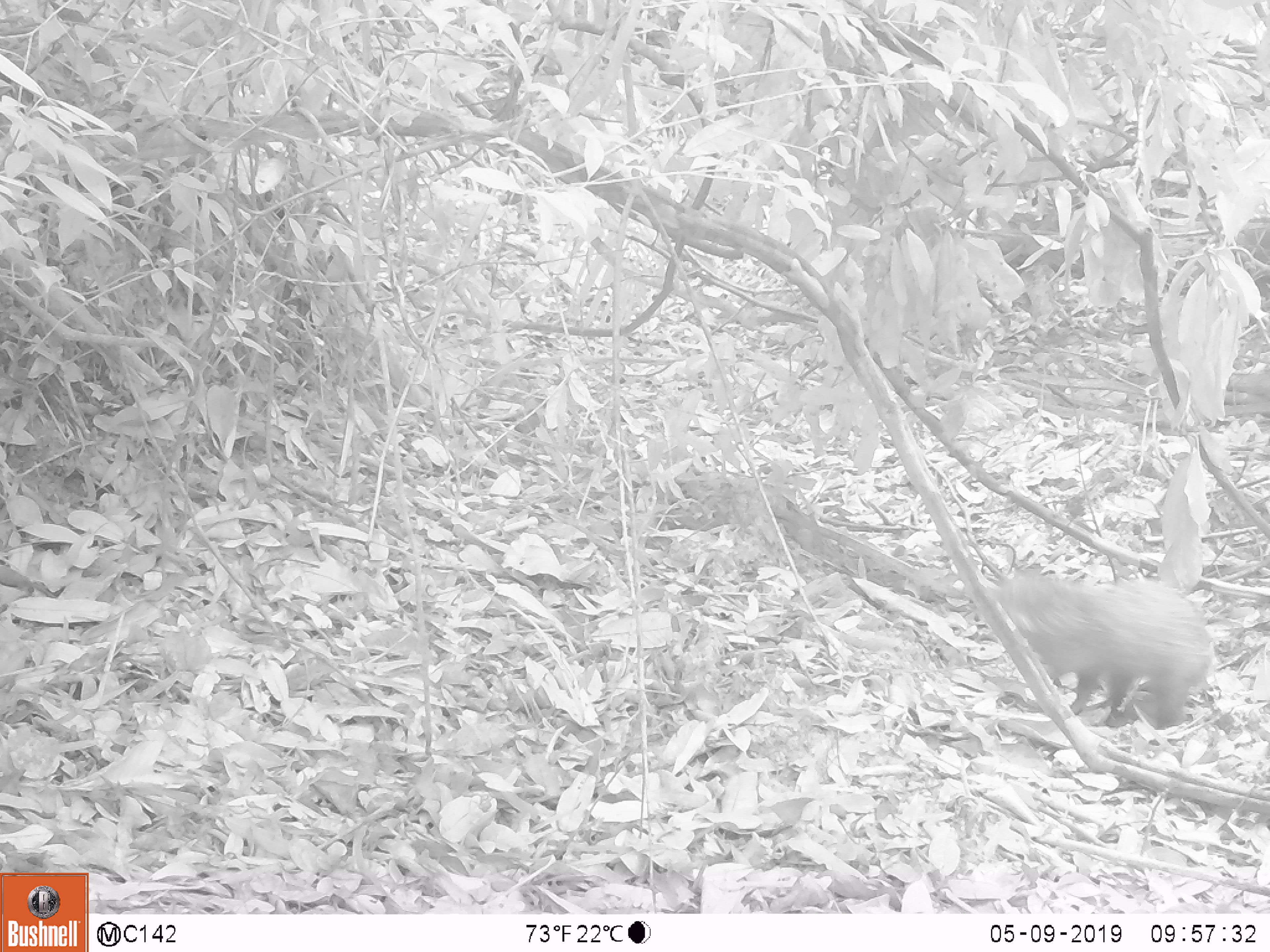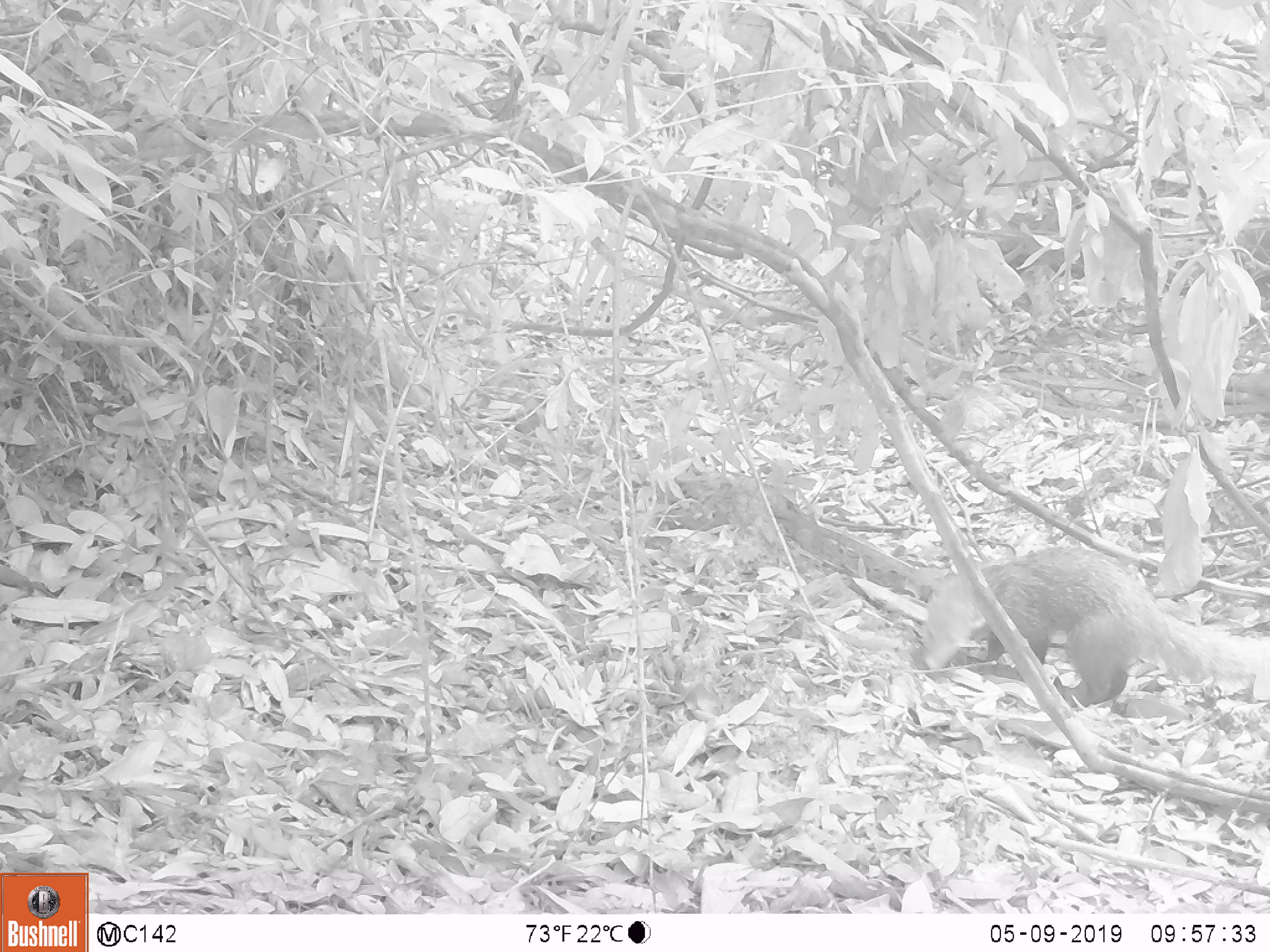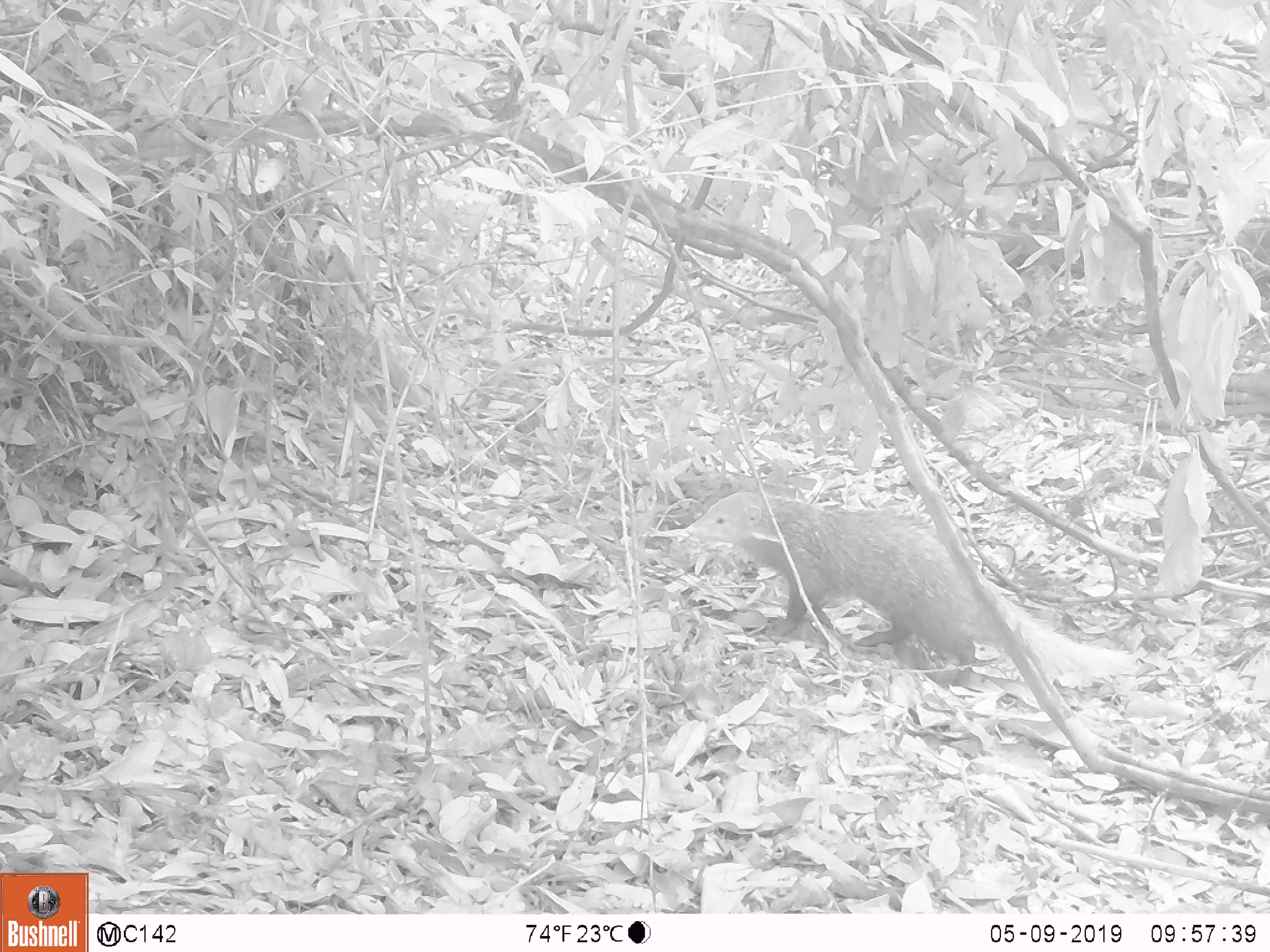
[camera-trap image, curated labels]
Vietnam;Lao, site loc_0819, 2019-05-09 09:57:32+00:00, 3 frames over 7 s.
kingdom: Animalia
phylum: Chordata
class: Mammalia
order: Carnivora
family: Herpestidae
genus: Urva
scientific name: Urva urva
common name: crab-eating mongoose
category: crab eating mongoose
Crab eating mongoose (crab-eating mongoose) (Urva urva). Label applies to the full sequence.